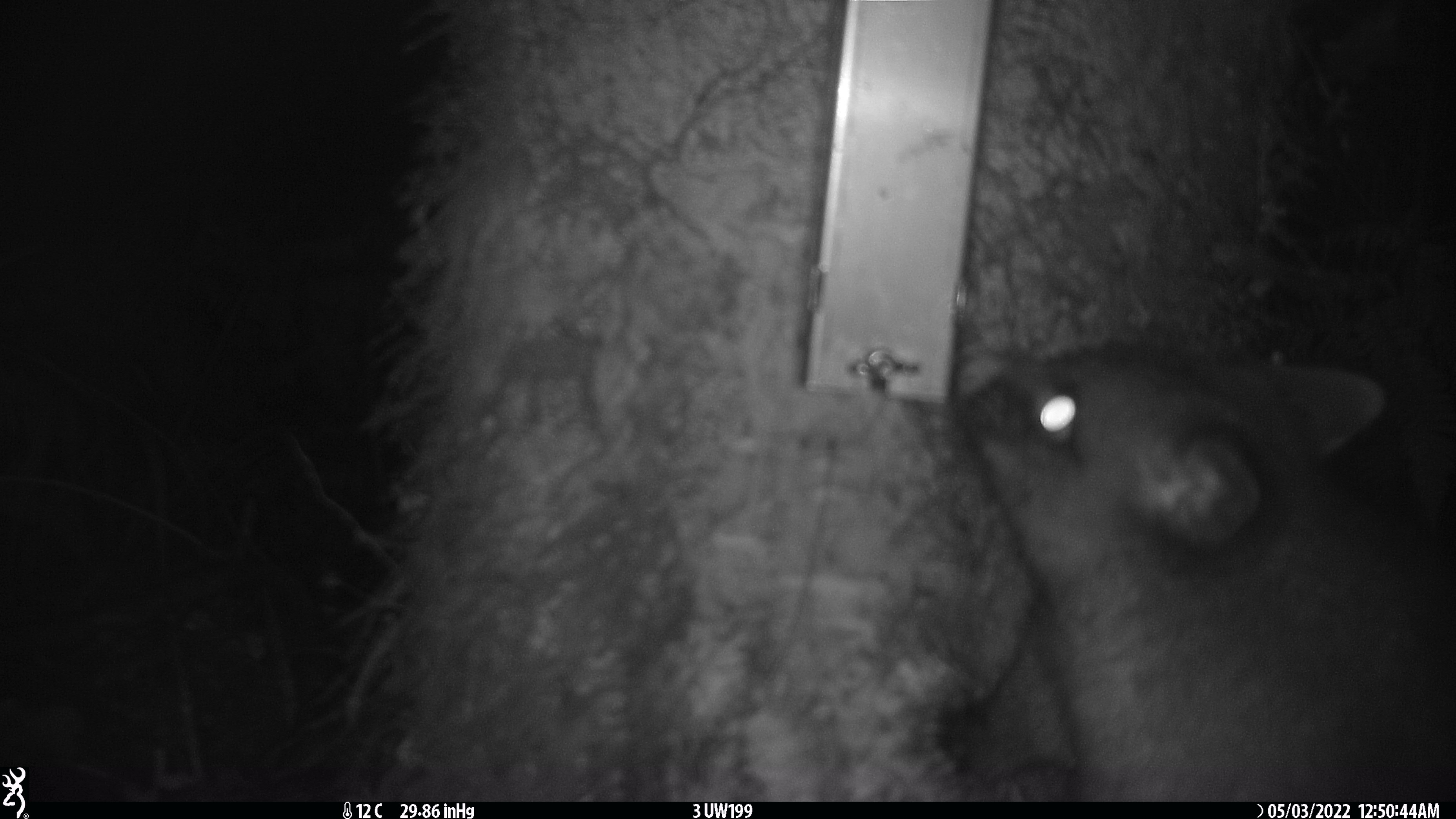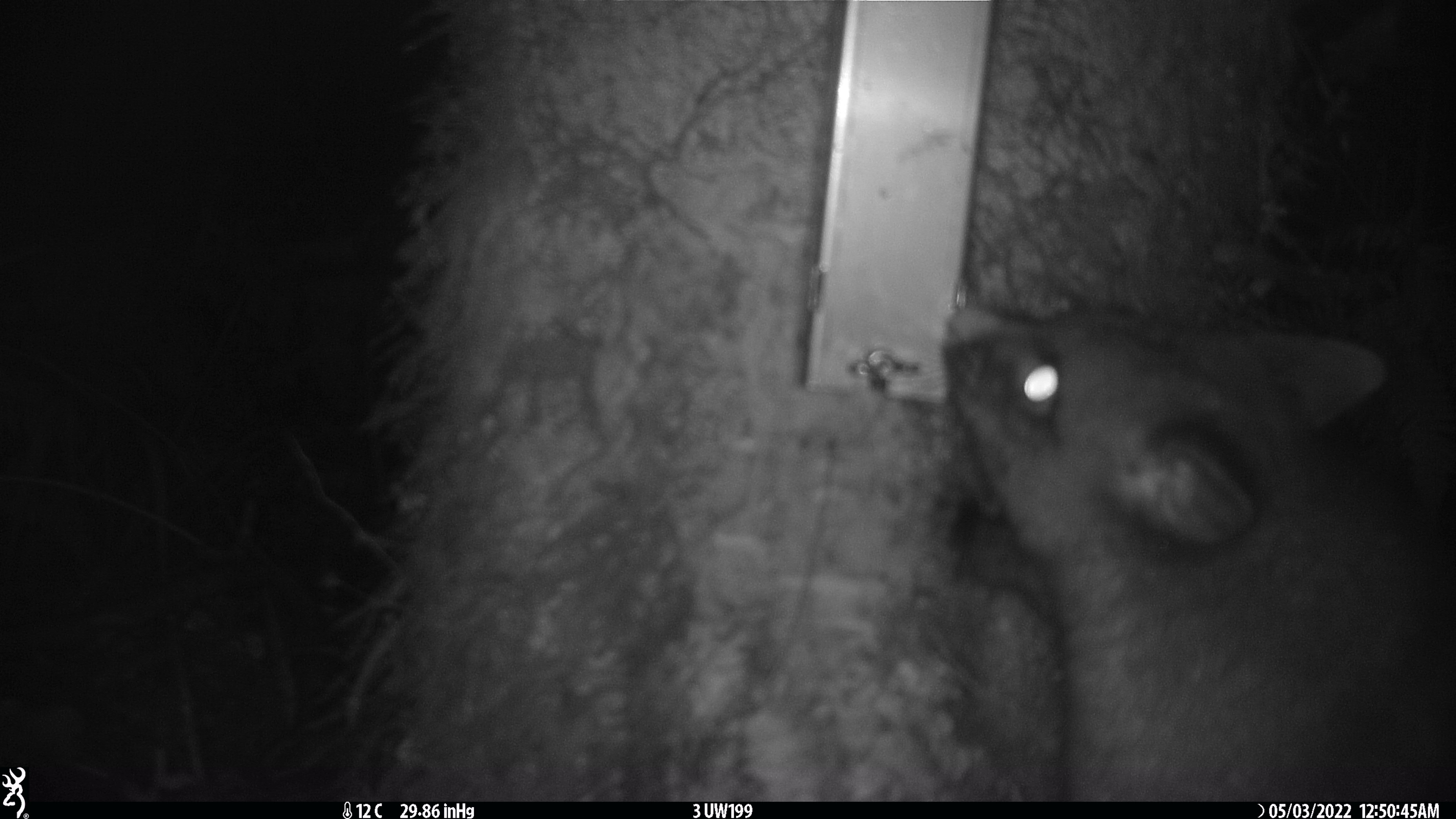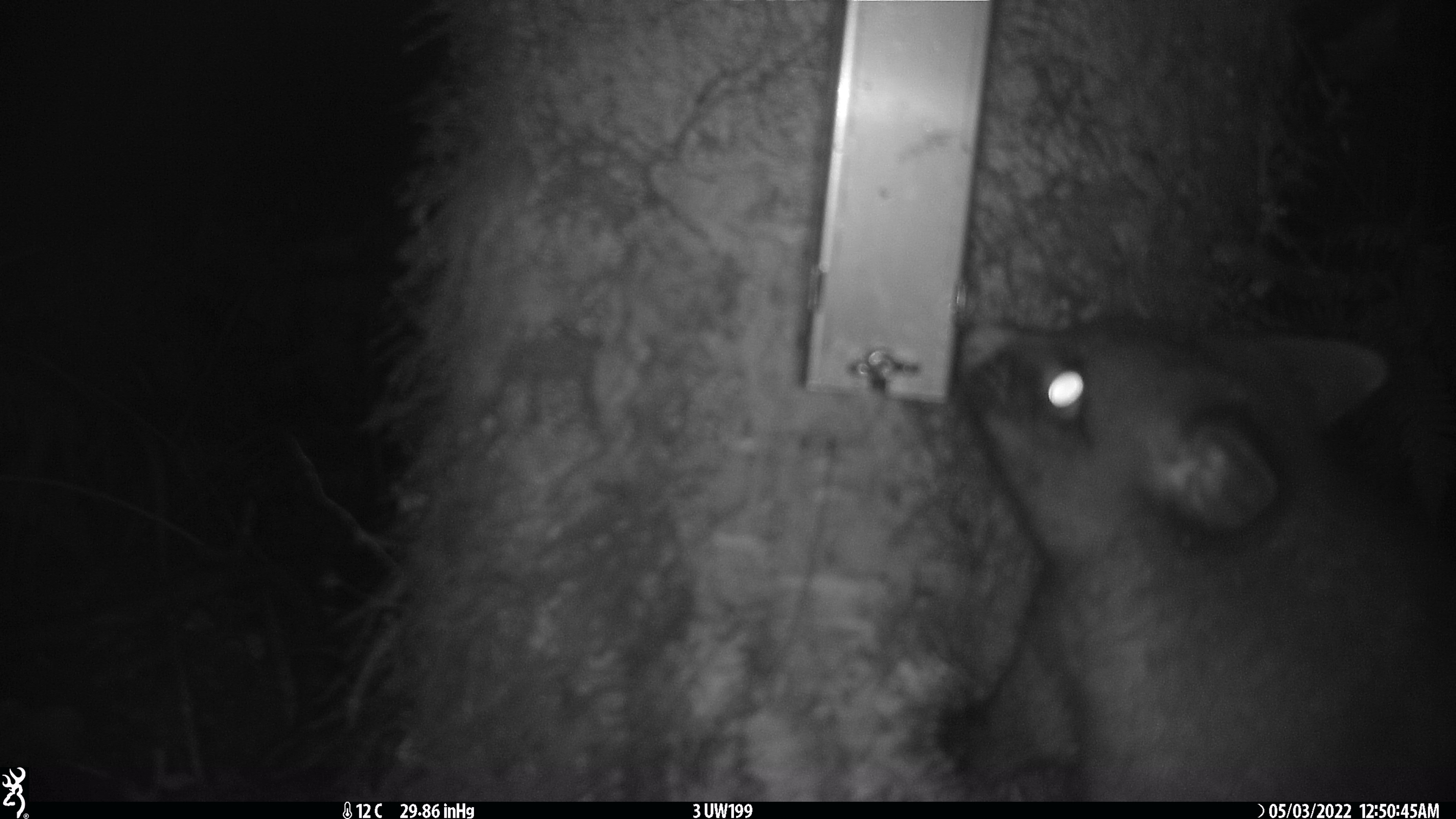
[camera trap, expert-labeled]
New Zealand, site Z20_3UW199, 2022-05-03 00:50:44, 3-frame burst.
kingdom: Animalia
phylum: Chordata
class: Mammalia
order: Diprotodontia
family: Phalangeridae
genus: Trichosurus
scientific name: Trichosurus vulpecula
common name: common brushtail possum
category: possum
Possum (common brushtail possum) (Trichosurus vulpecula).